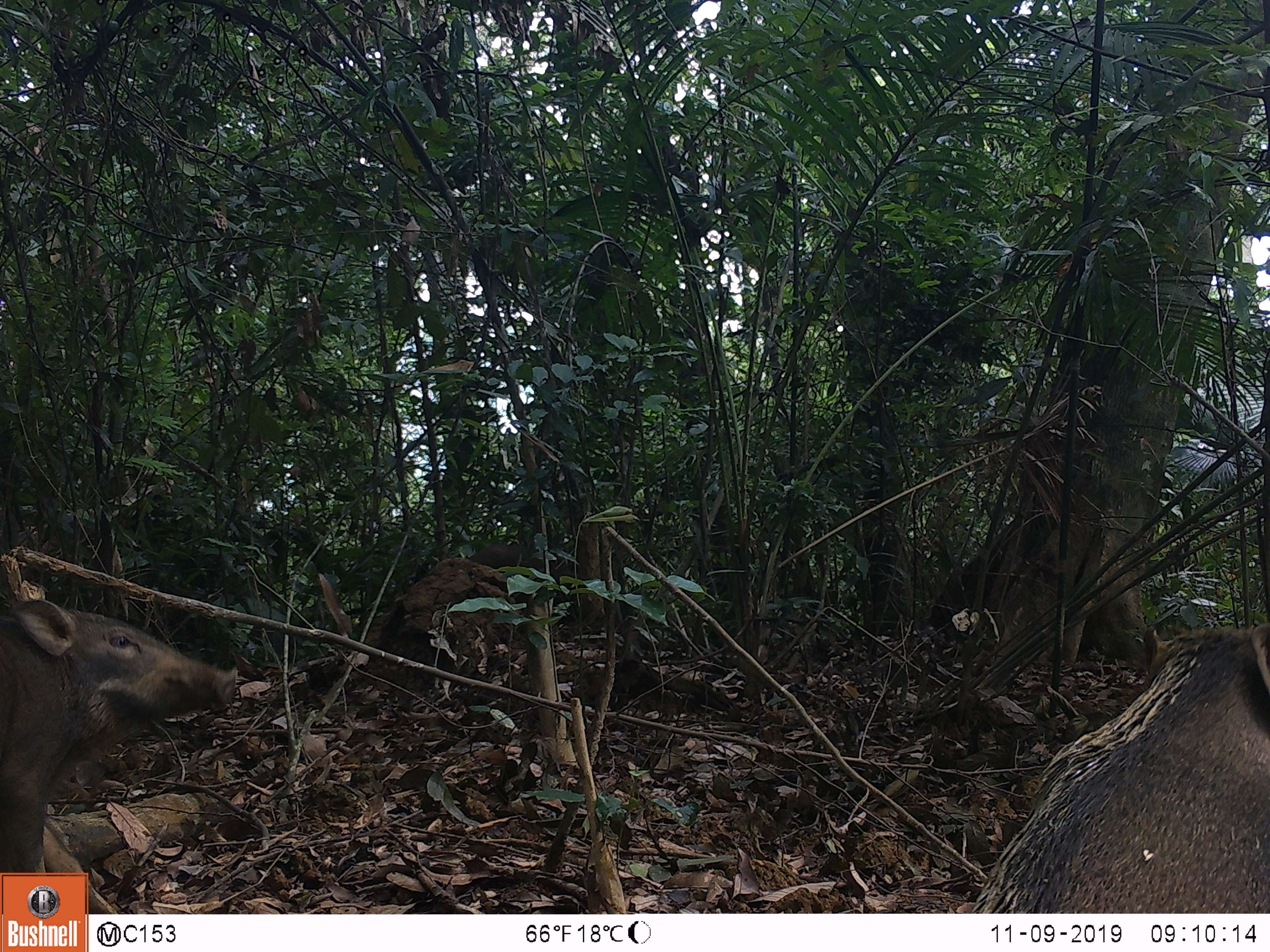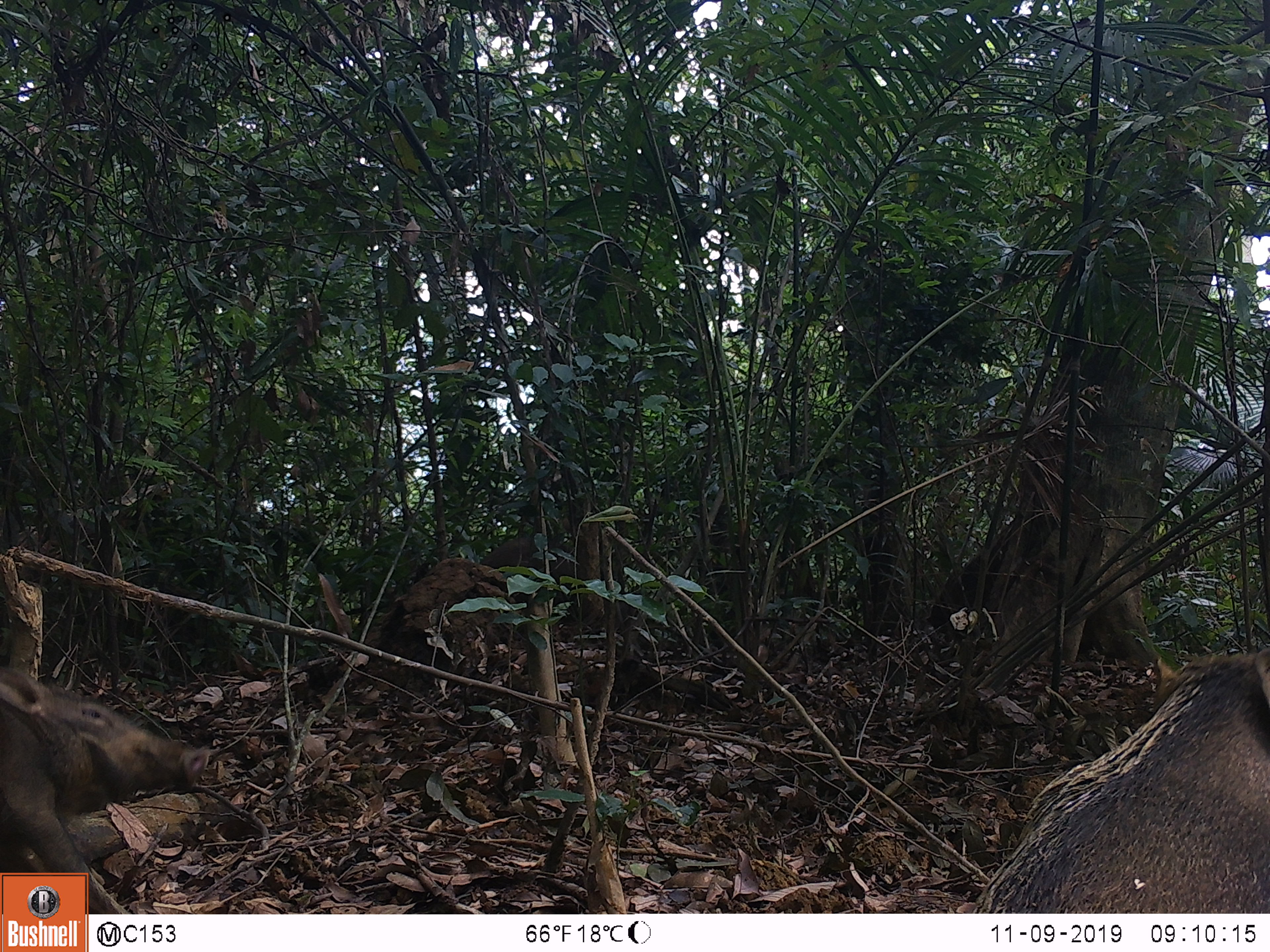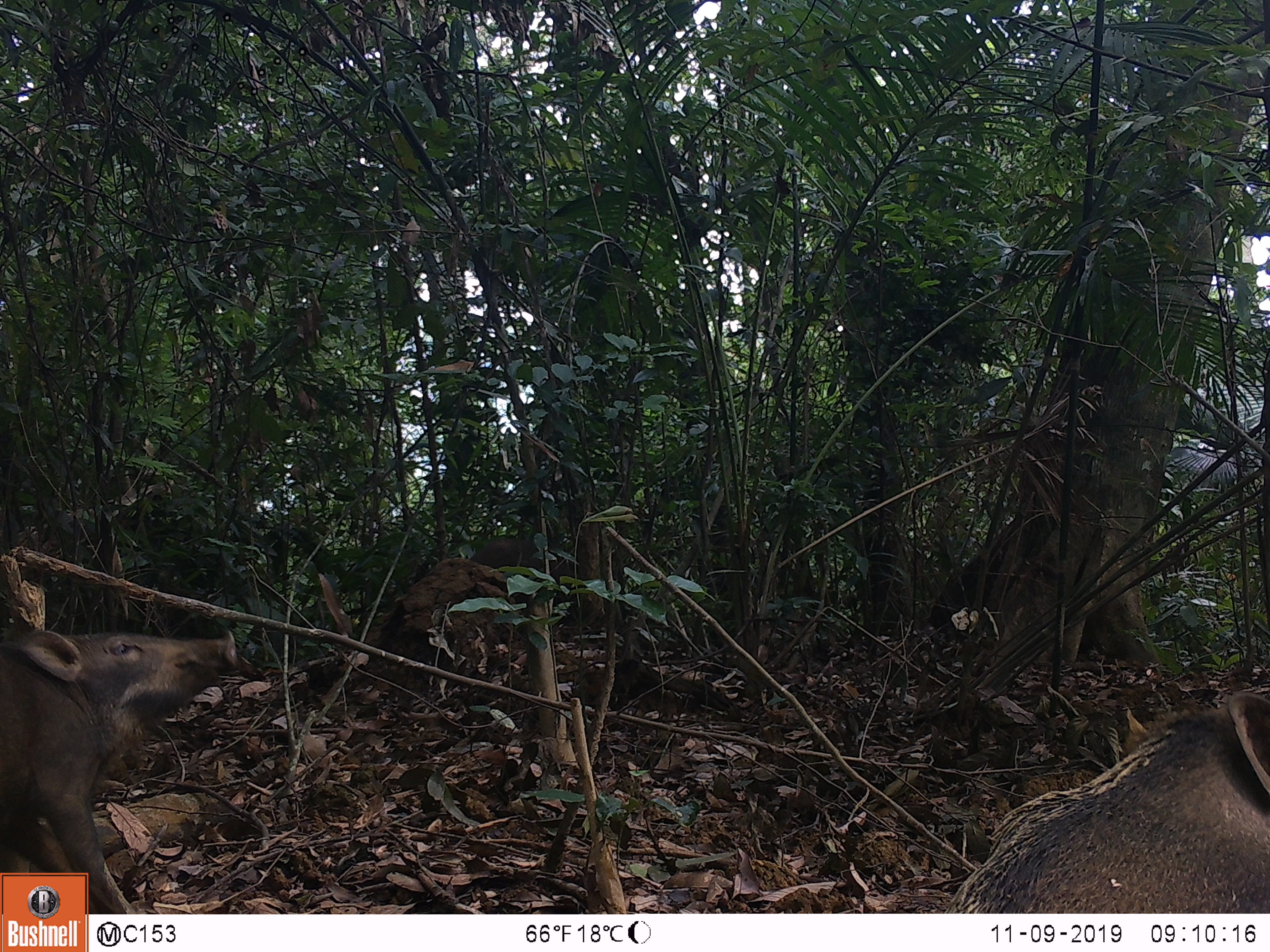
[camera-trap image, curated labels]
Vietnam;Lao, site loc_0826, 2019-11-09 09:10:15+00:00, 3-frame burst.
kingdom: Animalia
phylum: Chordata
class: Mammalia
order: Artiodactyla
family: Suidae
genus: Sus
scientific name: Sus scrofa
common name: eurasian wild pig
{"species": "eurasian wild pig (Sus scrofa)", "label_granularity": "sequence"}